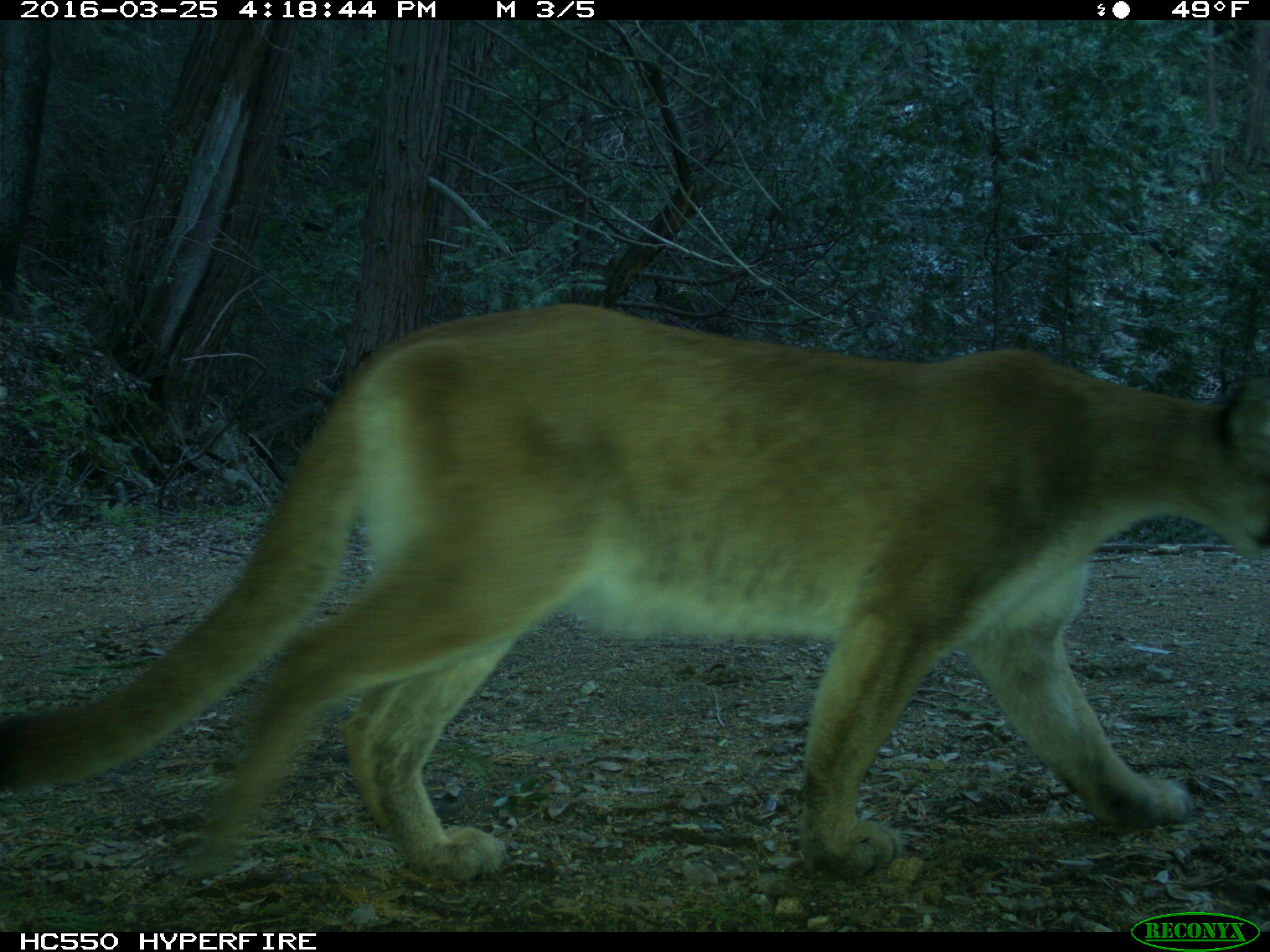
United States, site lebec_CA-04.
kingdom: Animalia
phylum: Chordata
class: Mammalia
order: Carnivora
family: Felidae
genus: Puma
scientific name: Puma concolor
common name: mountain lion